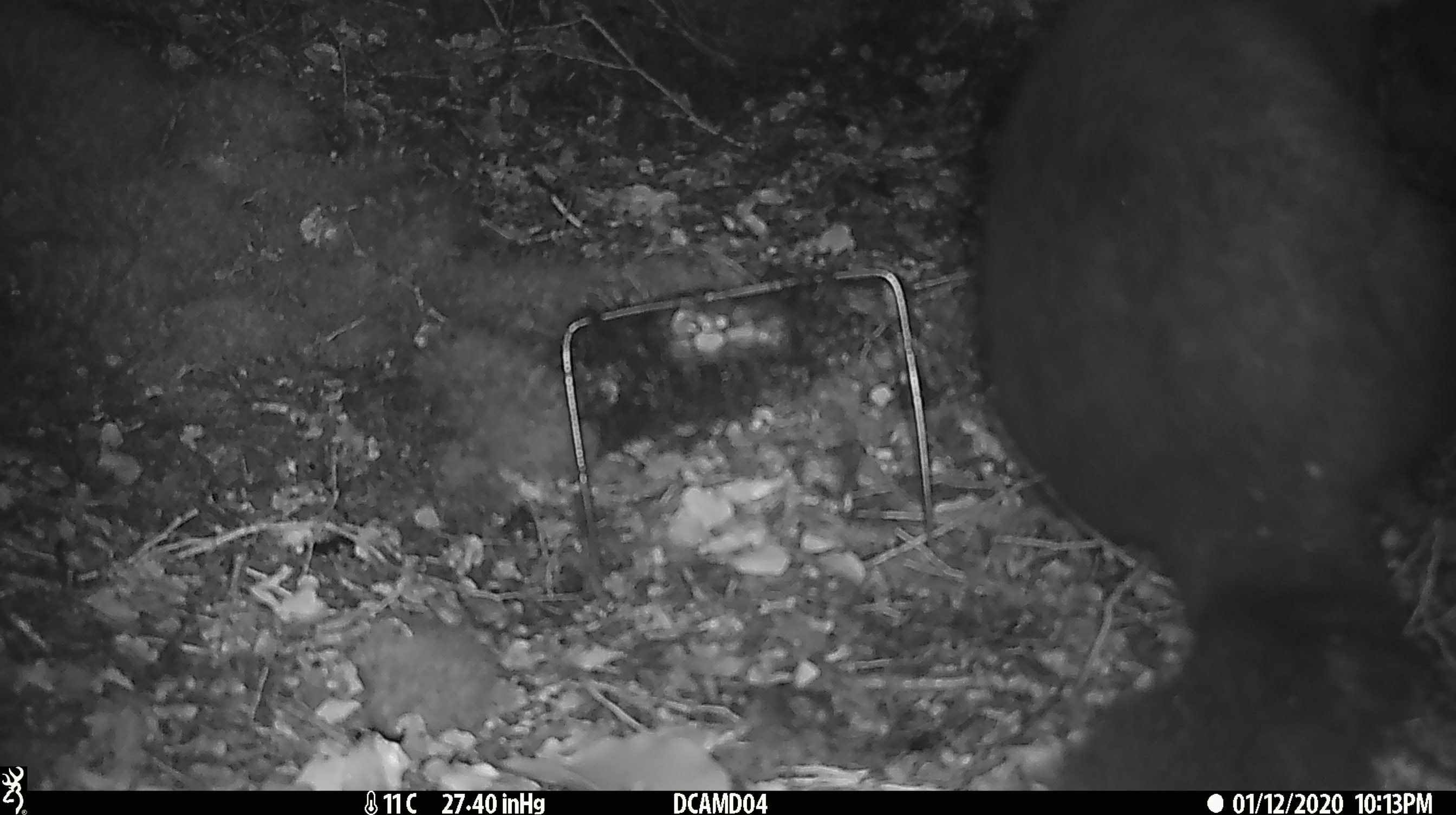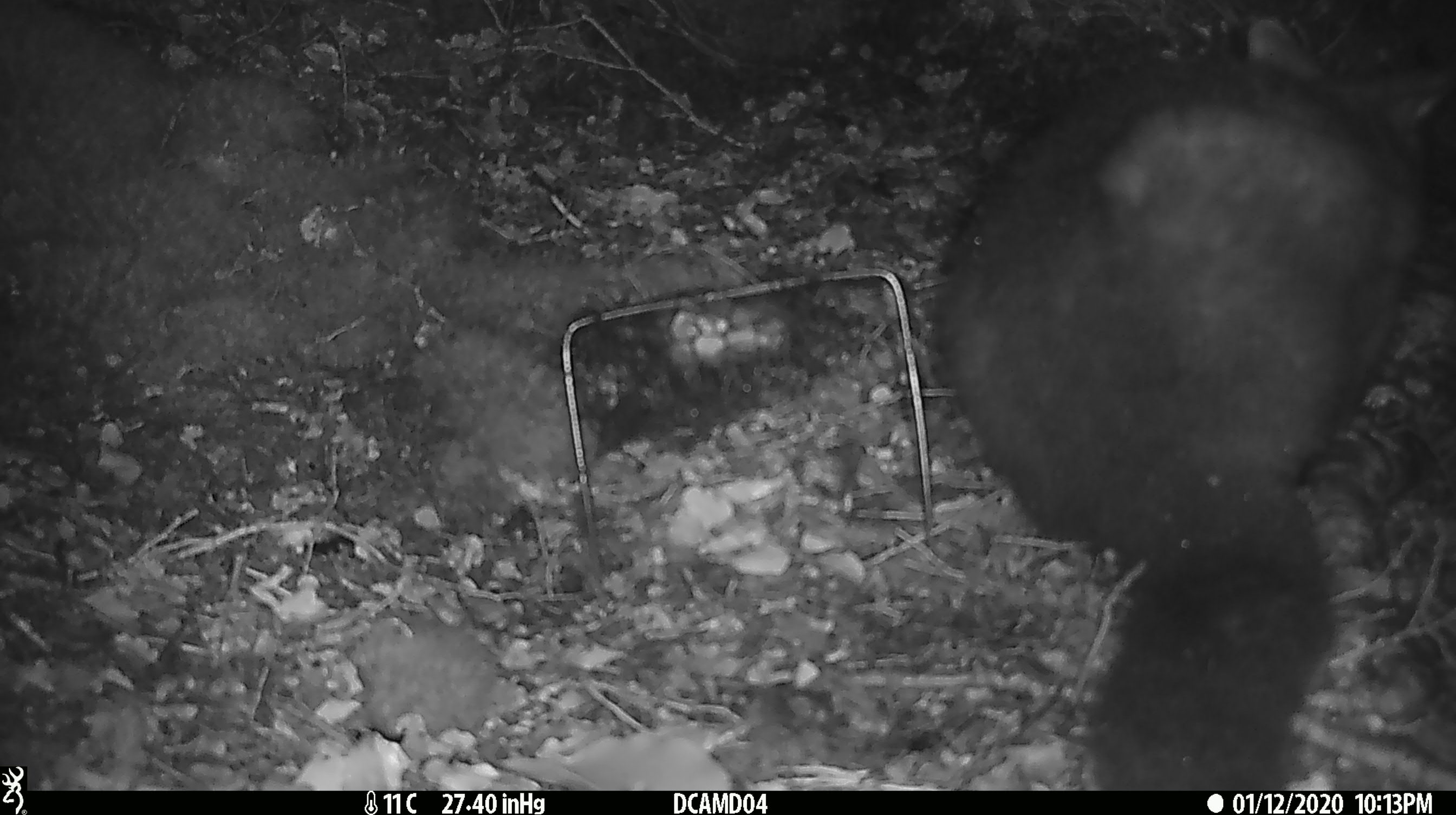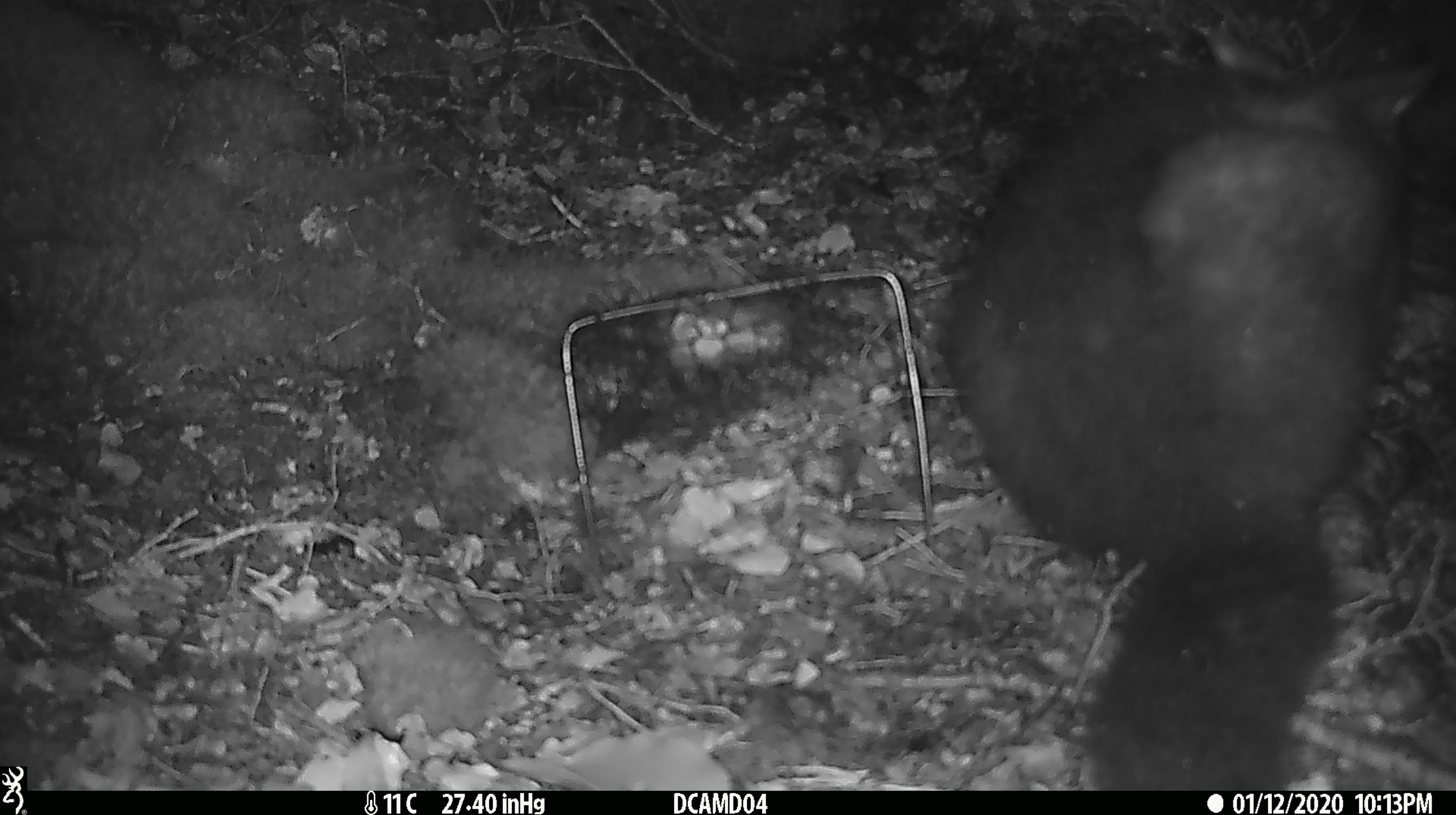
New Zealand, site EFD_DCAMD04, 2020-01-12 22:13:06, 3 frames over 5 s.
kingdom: Animalia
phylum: Chordata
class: Mammalia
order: Diprotodontia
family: Phalangeridae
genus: Trichosurus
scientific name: Trichosurus vulpecula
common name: common brushtail possum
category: possum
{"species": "possum (common brushtail possum) (Trichosurus vulpecula)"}